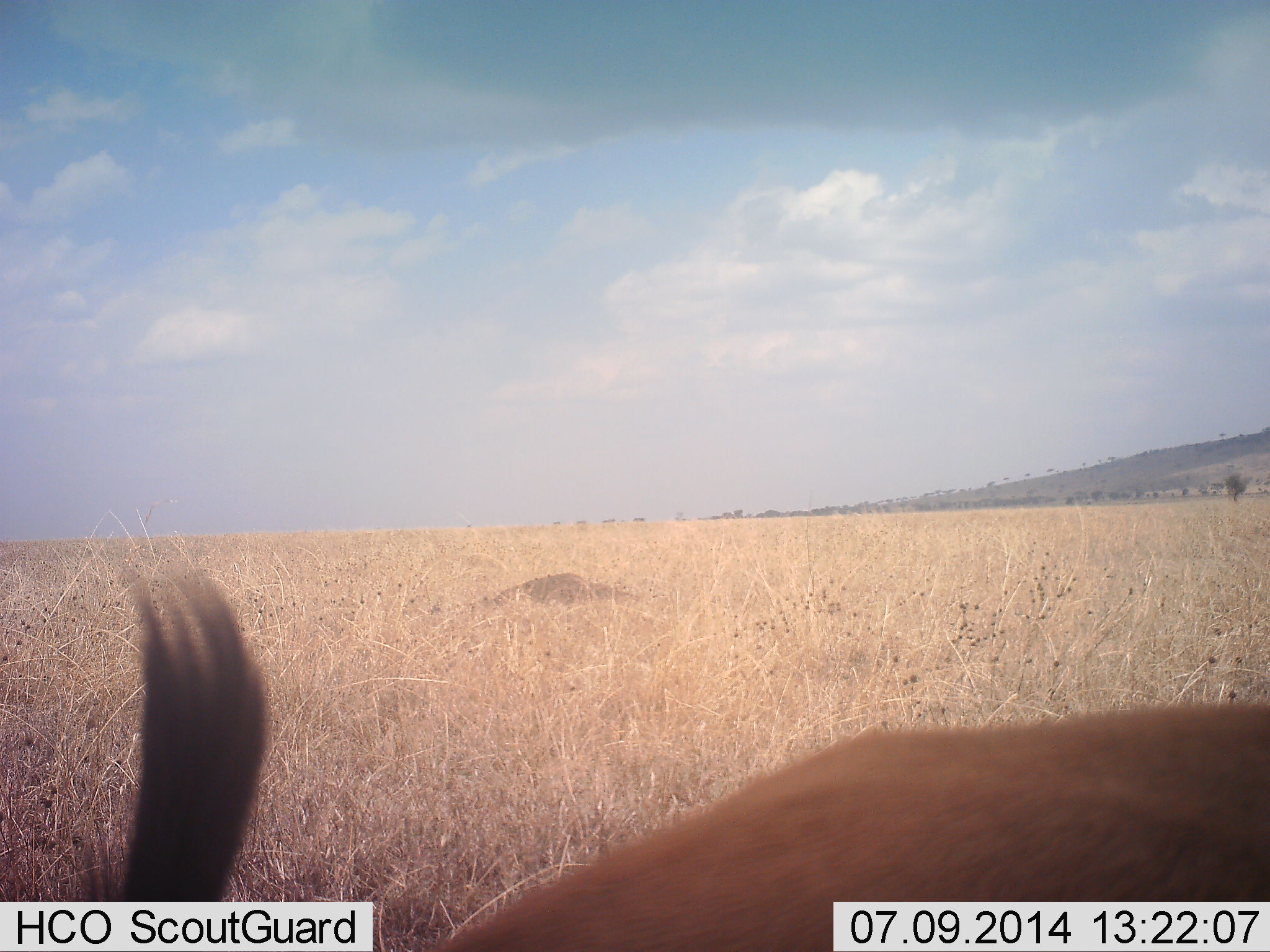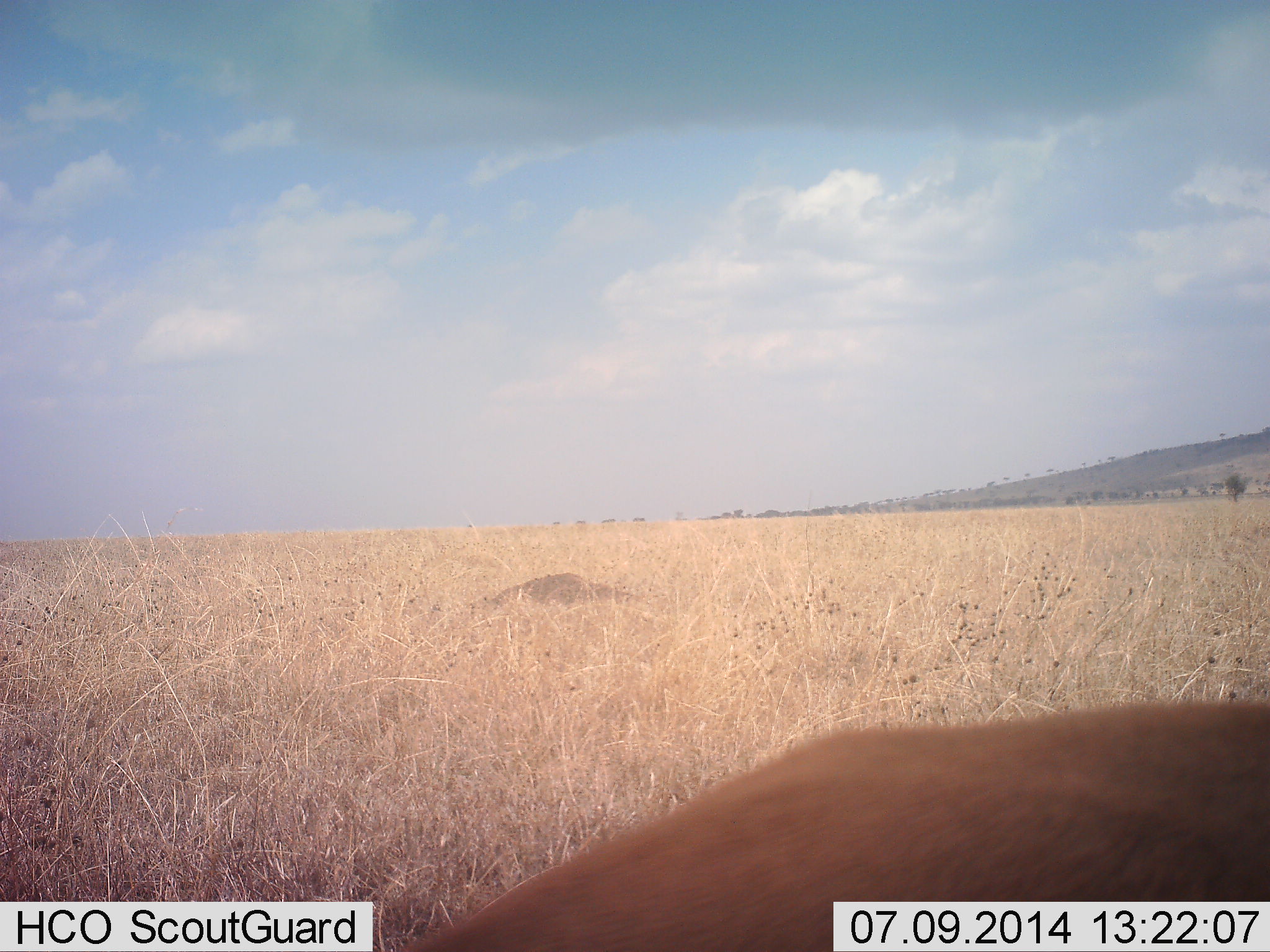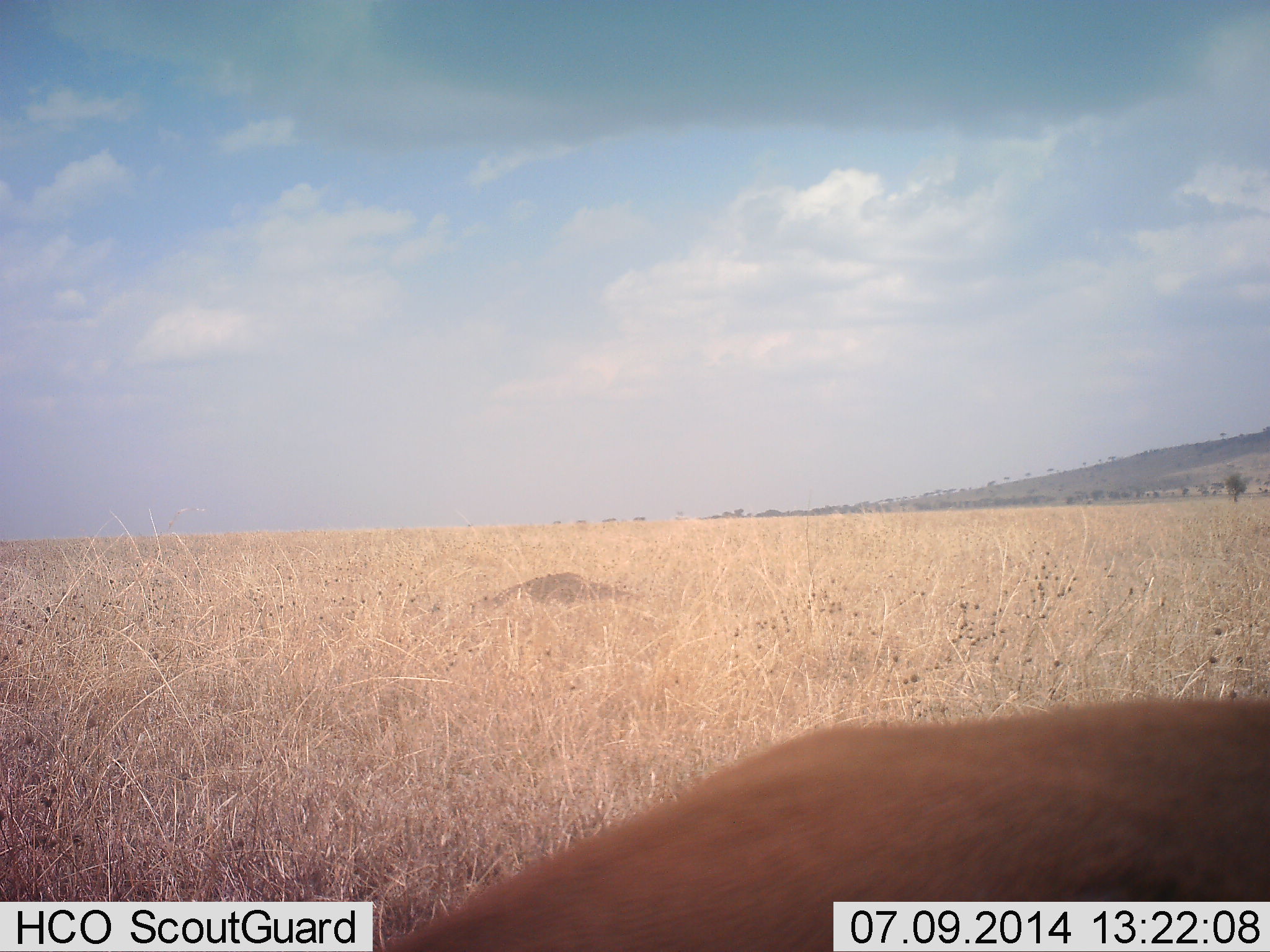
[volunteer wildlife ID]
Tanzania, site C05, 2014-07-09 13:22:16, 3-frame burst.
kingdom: Animalia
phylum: Chordata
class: Mammalia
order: Artiodactyla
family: Bovidae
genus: Eudorcas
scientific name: Eudorcas thomsonii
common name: thomson's gazelle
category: gazellethomsons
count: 1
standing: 75%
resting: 25%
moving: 0%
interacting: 0%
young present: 0%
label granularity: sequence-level